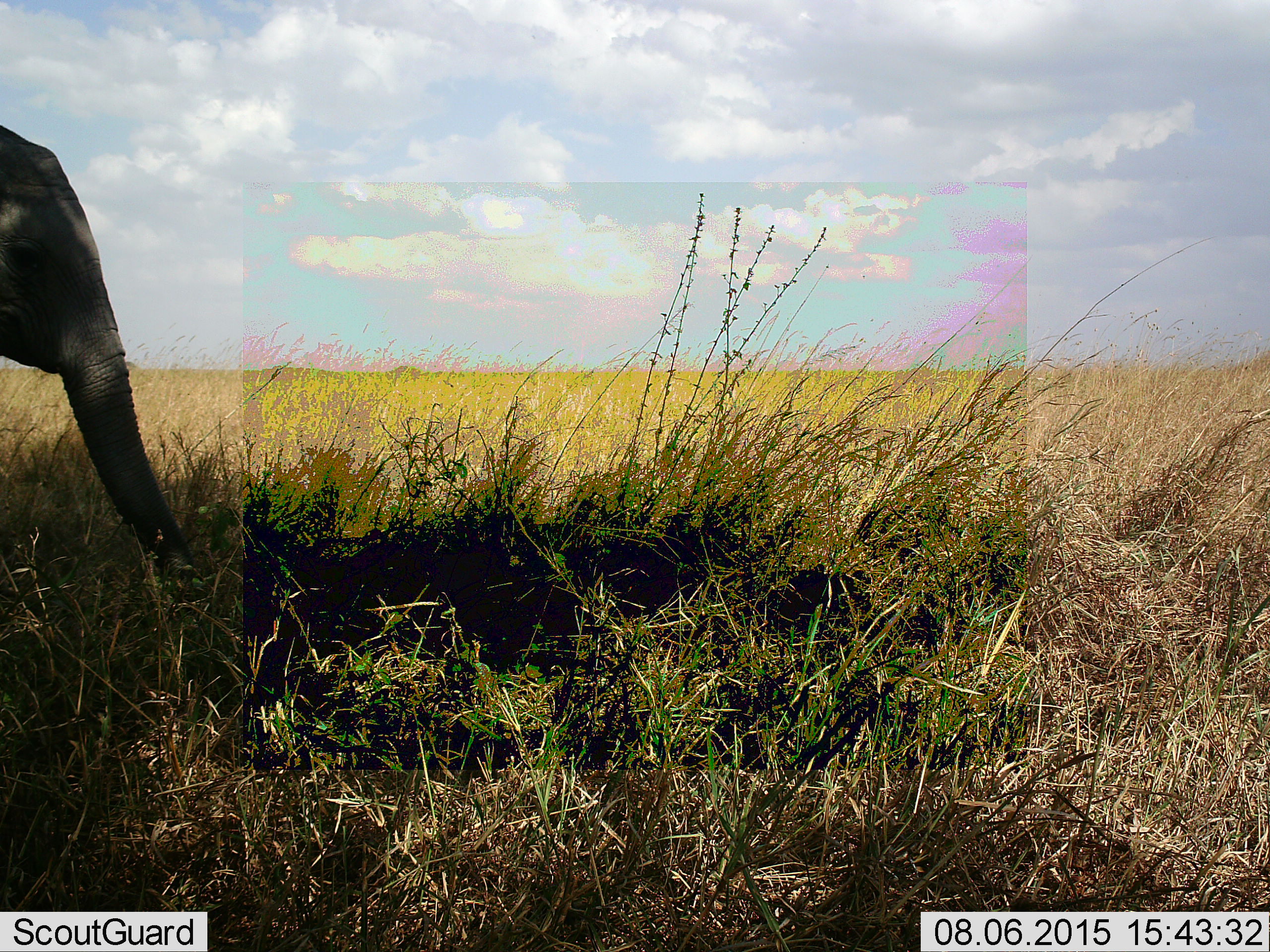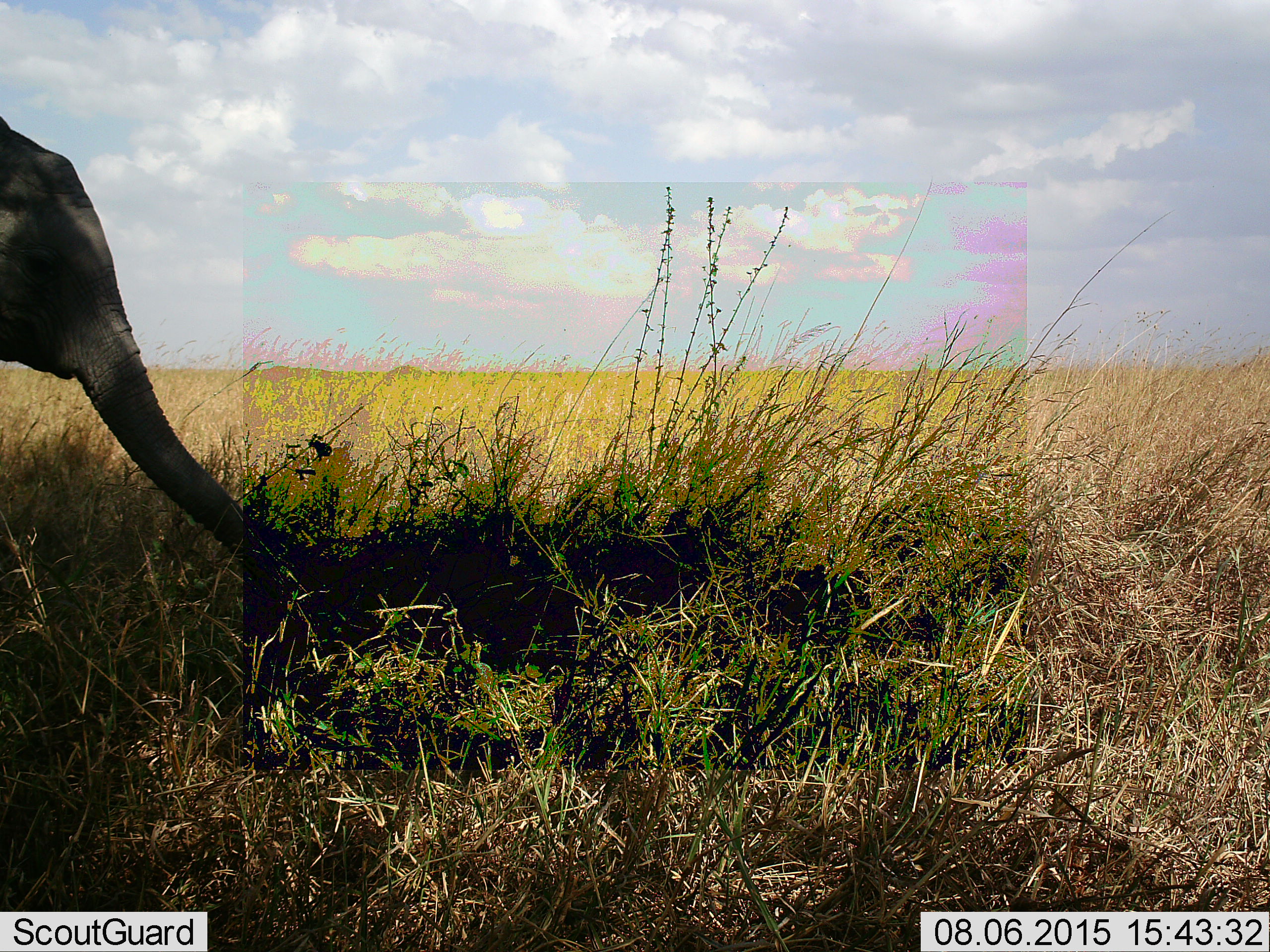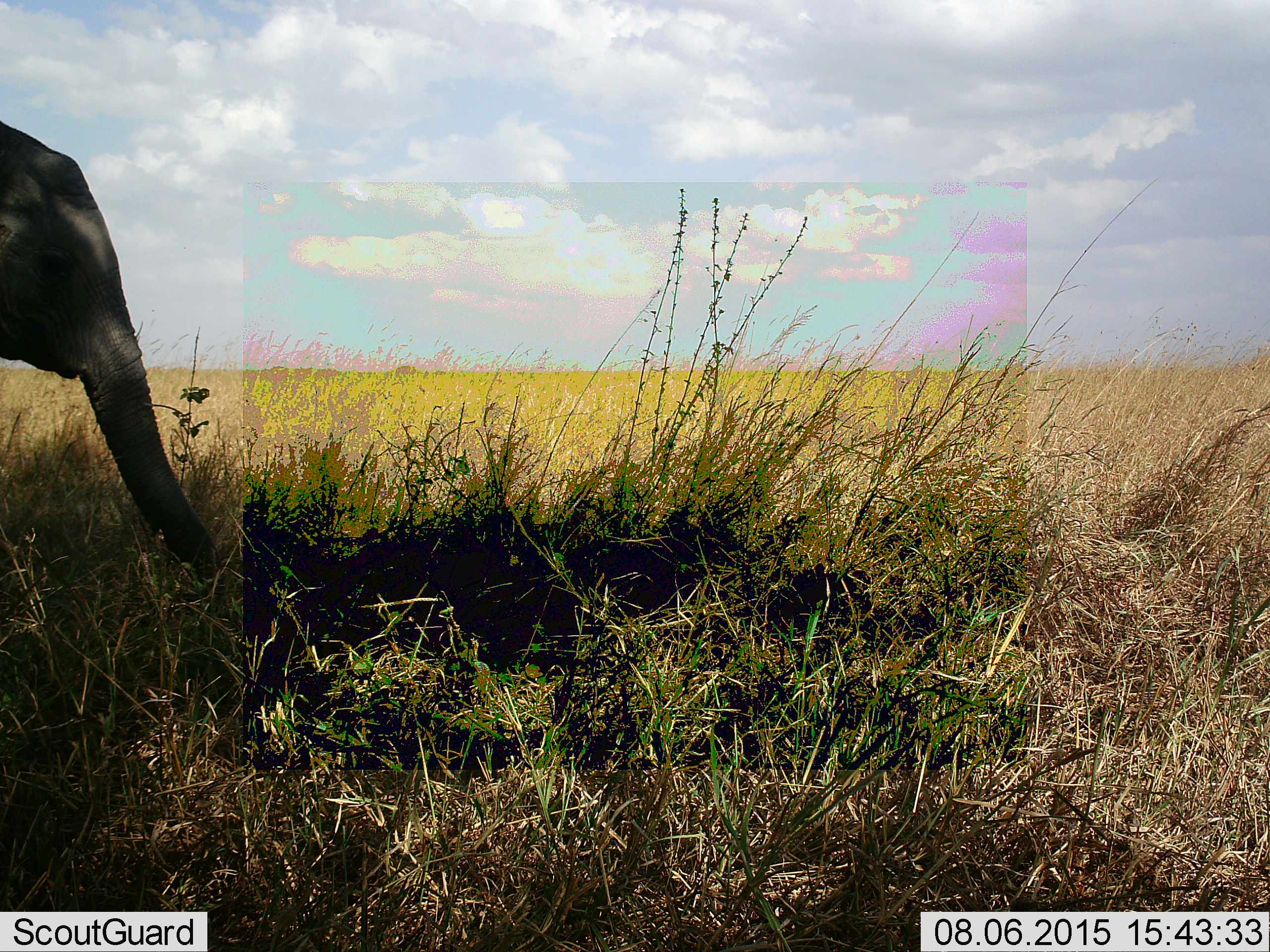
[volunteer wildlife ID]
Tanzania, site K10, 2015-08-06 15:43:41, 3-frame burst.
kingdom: Animalia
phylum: Chordata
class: Mammalia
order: Proboscidea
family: Elephantidae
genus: Loxodonta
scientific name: Loxodonta africana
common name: african bush elephant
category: elephant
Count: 1.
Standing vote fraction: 80%.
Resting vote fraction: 0%.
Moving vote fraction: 10%.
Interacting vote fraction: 0%.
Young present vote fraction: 50%.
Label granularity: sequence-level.